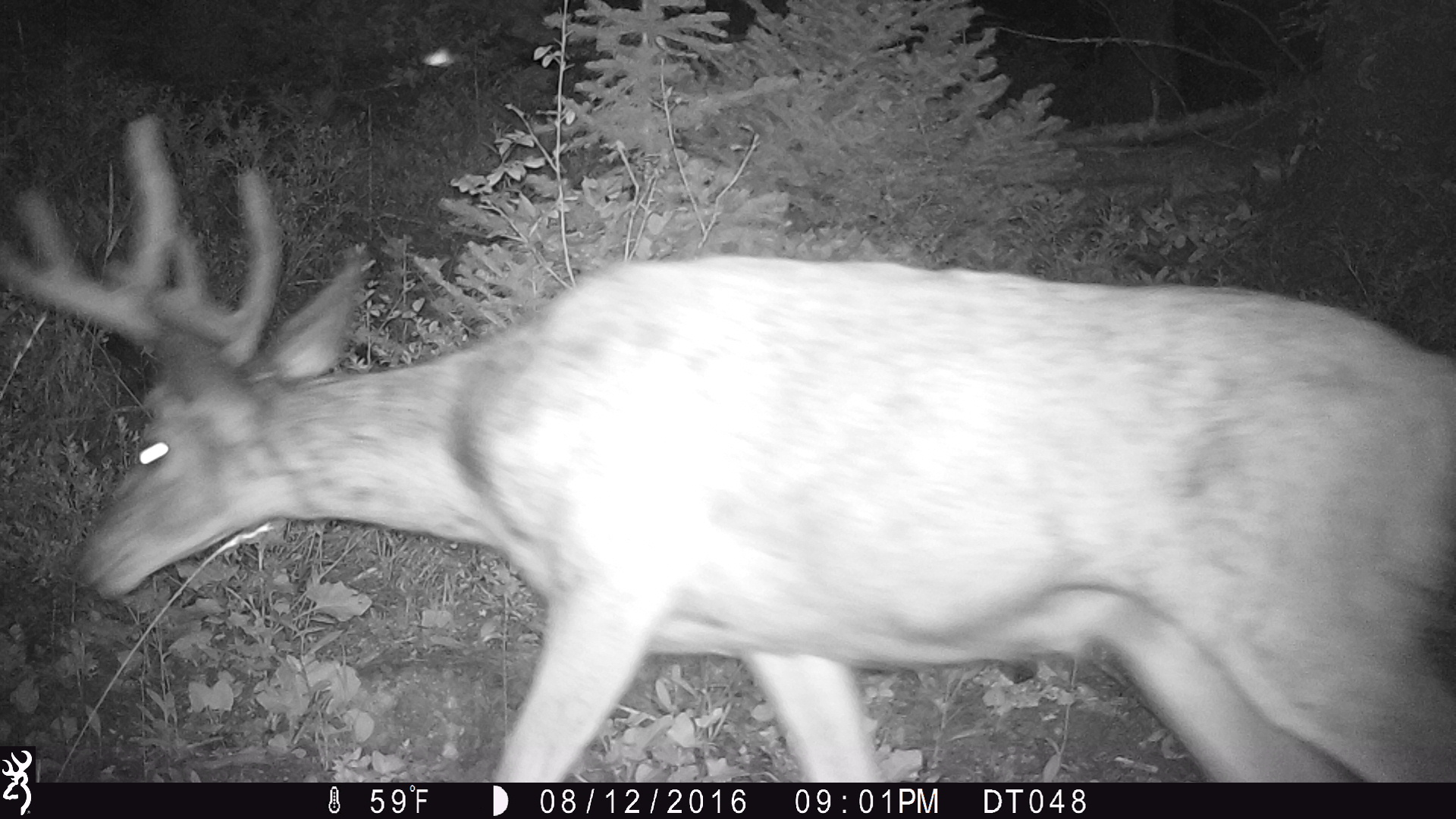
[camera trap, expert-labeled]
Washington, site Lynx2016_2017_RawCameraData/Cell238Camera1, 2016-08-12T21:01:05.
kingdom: Animalia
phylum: Chordata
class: Mammalia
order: Artiodactyla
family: Cervidae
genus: Odocoileus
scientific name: Odocoileus hemionus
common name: mule deer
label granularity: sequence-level